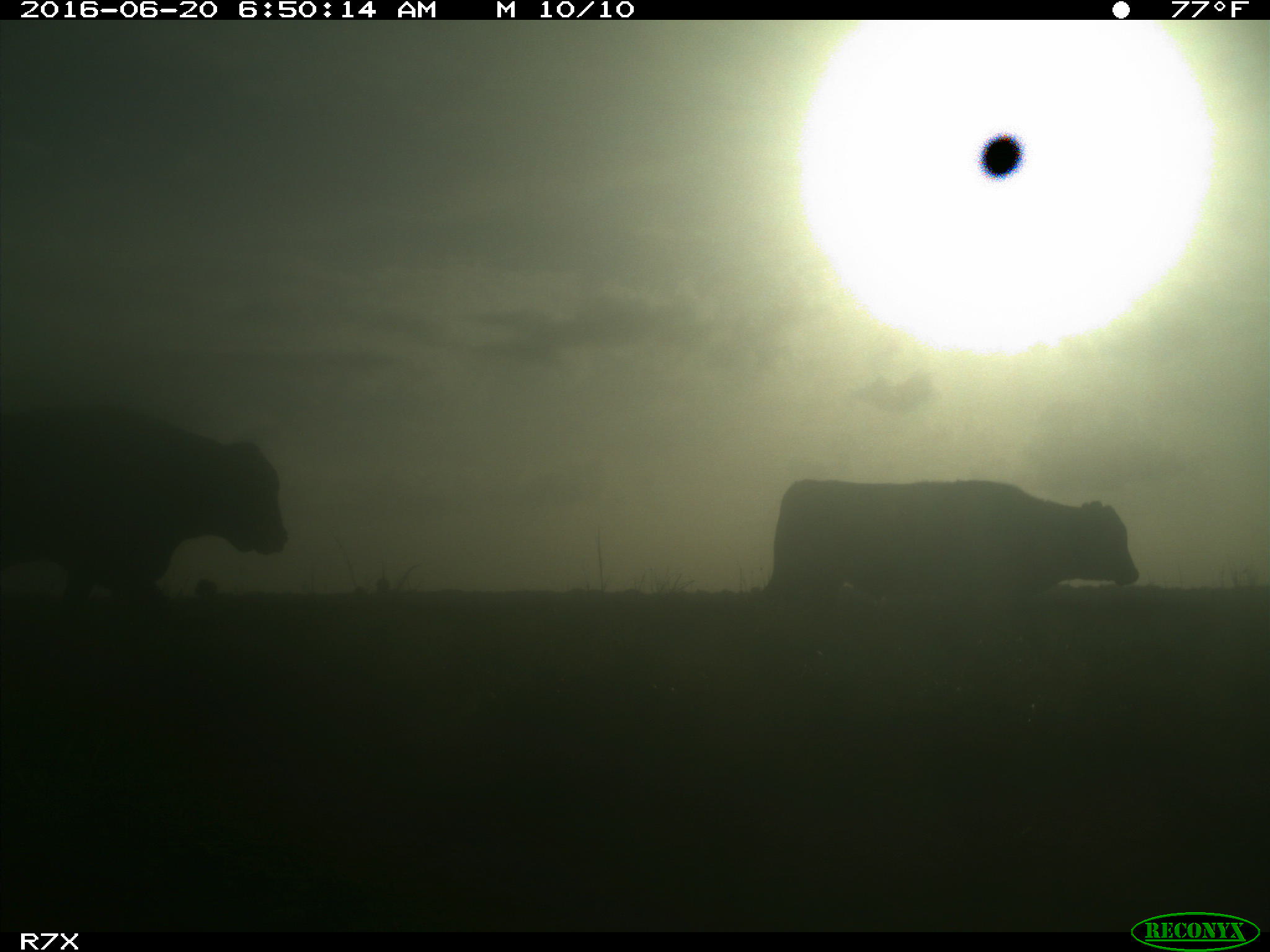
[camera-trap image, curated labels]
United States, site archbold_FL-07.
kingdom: Animalia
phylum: Chordata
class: Mammalia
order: Artiodactyla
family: Bovidae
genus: Bos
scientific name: Bos taurus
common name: domestic cow